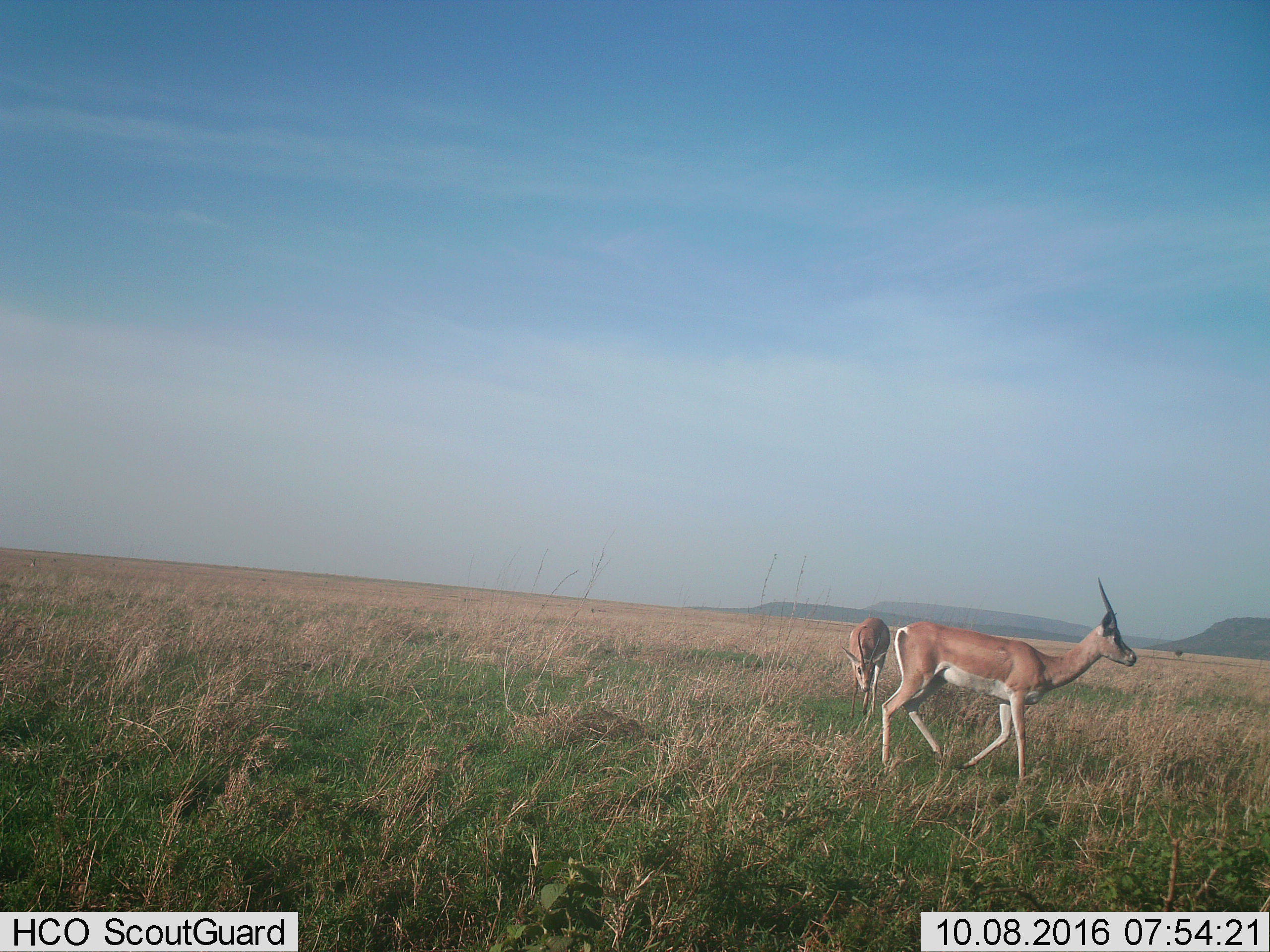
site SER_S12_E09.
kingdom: Animalia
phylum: Chordata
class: Mammalia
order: Artiodactyla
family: Bovidae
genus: Nanger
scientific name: Nanger granti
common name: grant's gazelle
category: gazellegrants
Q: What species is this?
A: Gazellegrants (grant's gazelle) (Nanger granti).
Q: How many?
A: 2.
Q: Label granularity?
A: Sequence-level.